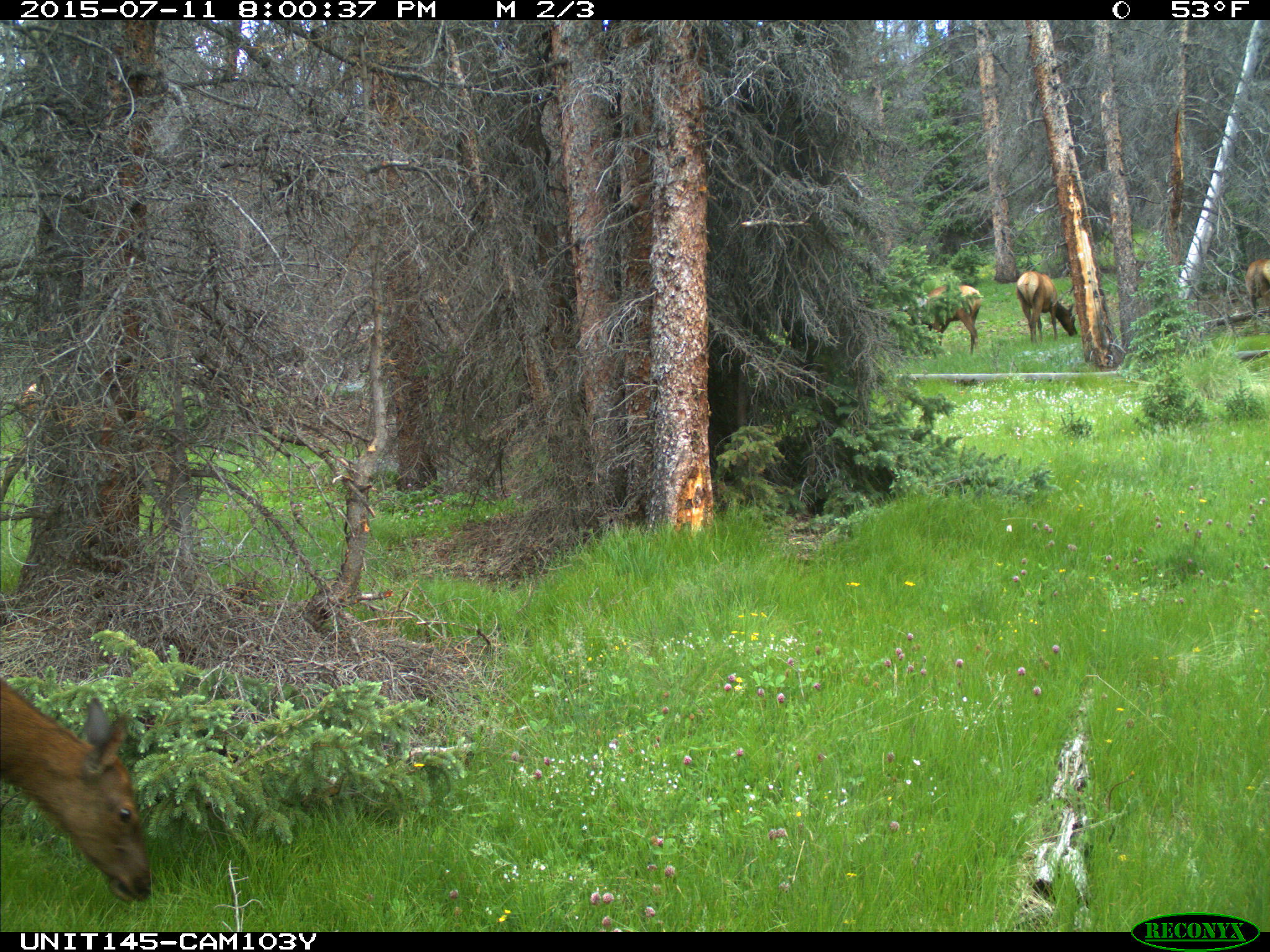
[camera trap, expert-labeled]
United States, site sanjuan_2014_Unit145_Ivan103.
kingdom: Animalia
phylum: Chordata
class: Mammalia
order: Artiodactyla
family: Cervidae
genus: Cervus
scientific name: Cervus elaphus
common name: red deer